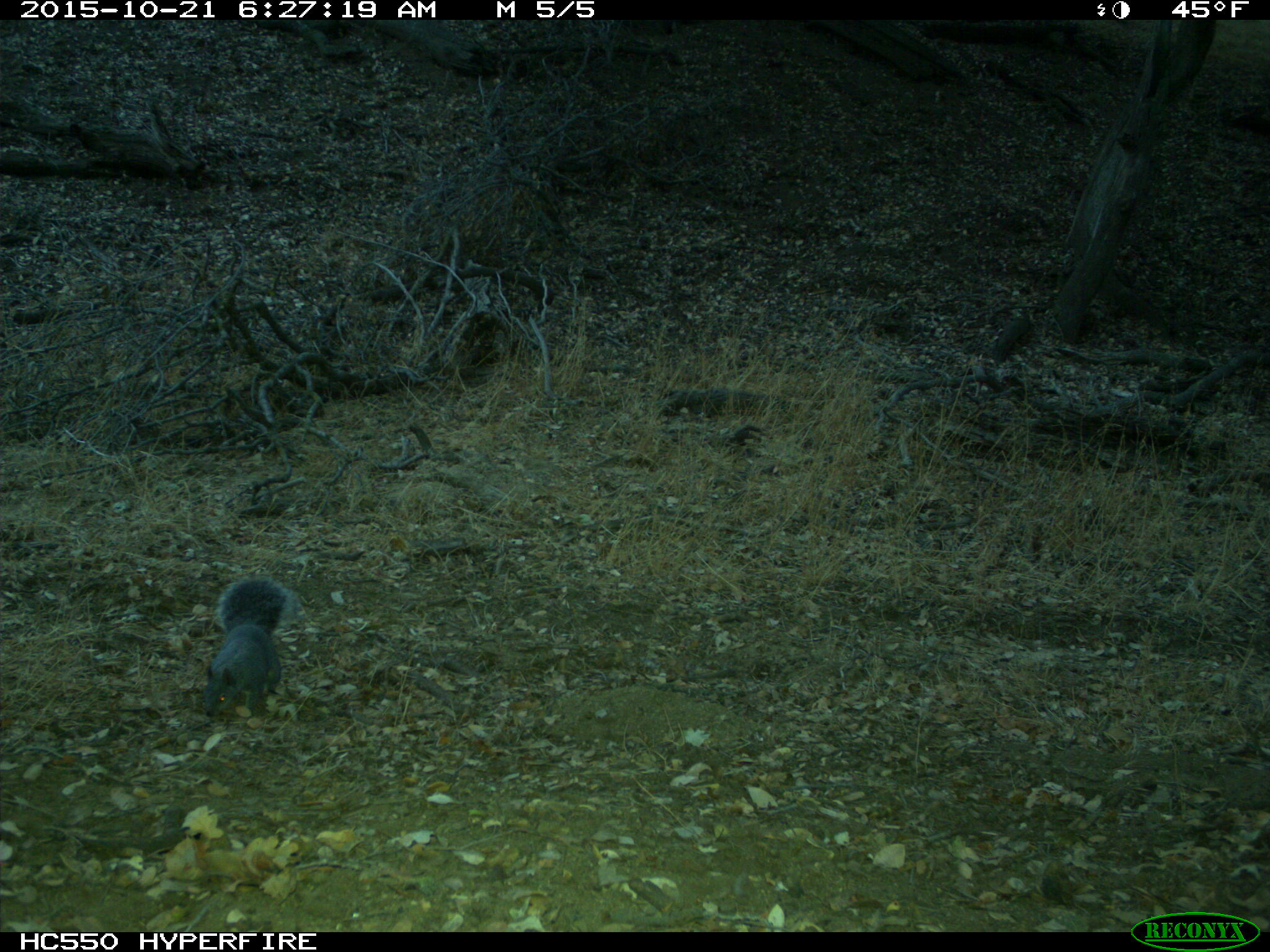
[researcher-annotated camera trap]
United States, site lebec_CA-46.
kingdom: Animalia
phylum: Chordata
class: Mammalia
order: Rodentia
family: Sciuridae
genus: Sciurus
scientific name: Sciurus carolinensis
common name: eastern gray squirrel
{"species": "Sciurus carolinensis (eastern gray squirrel)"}